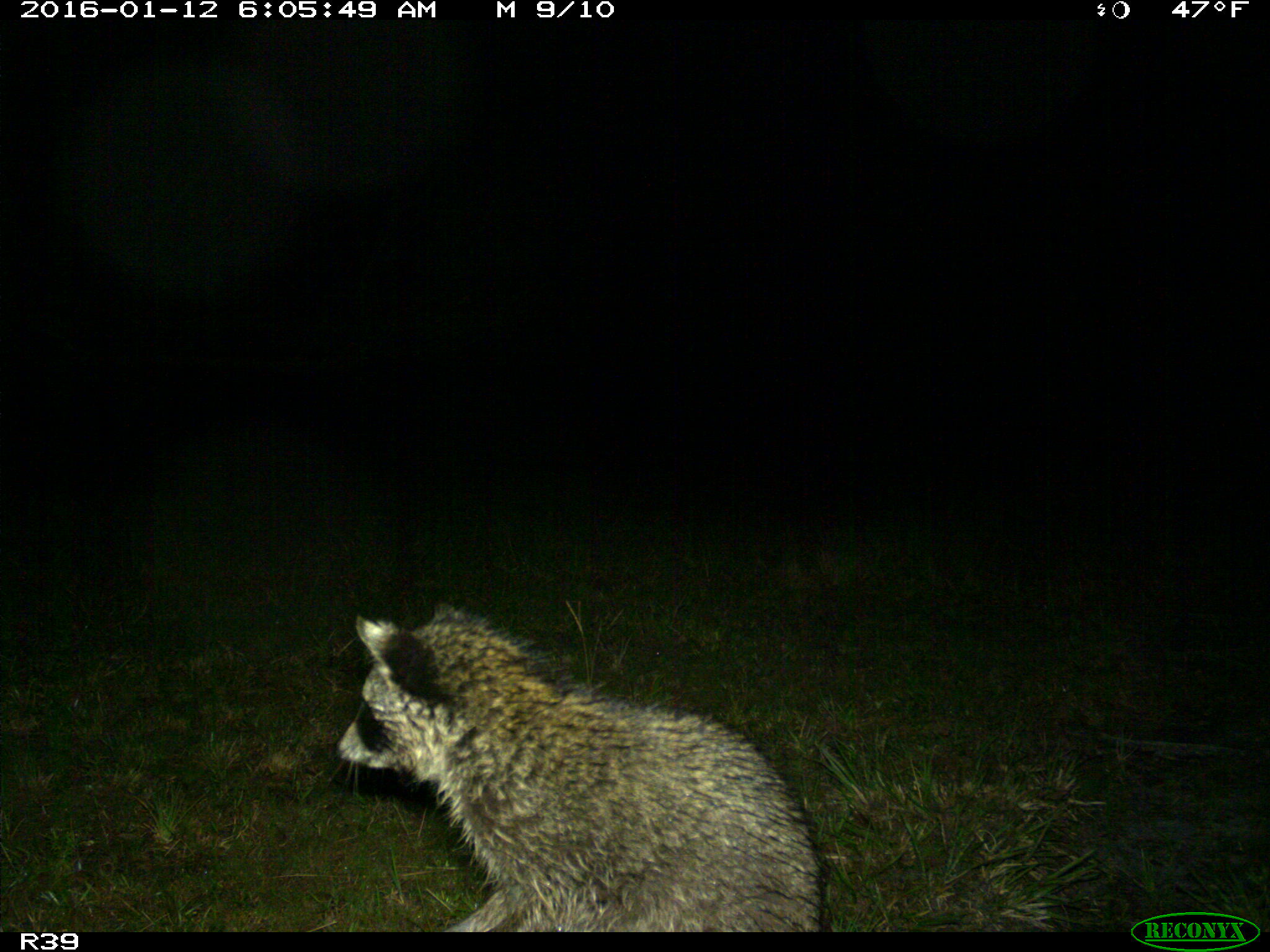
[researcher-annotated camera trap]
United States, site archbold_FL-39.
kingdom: Animalia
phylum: Chordata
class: Mammalia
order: Carnivora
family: Procyonidae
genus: Procyon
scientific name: Procyon lotor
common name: common raccoon